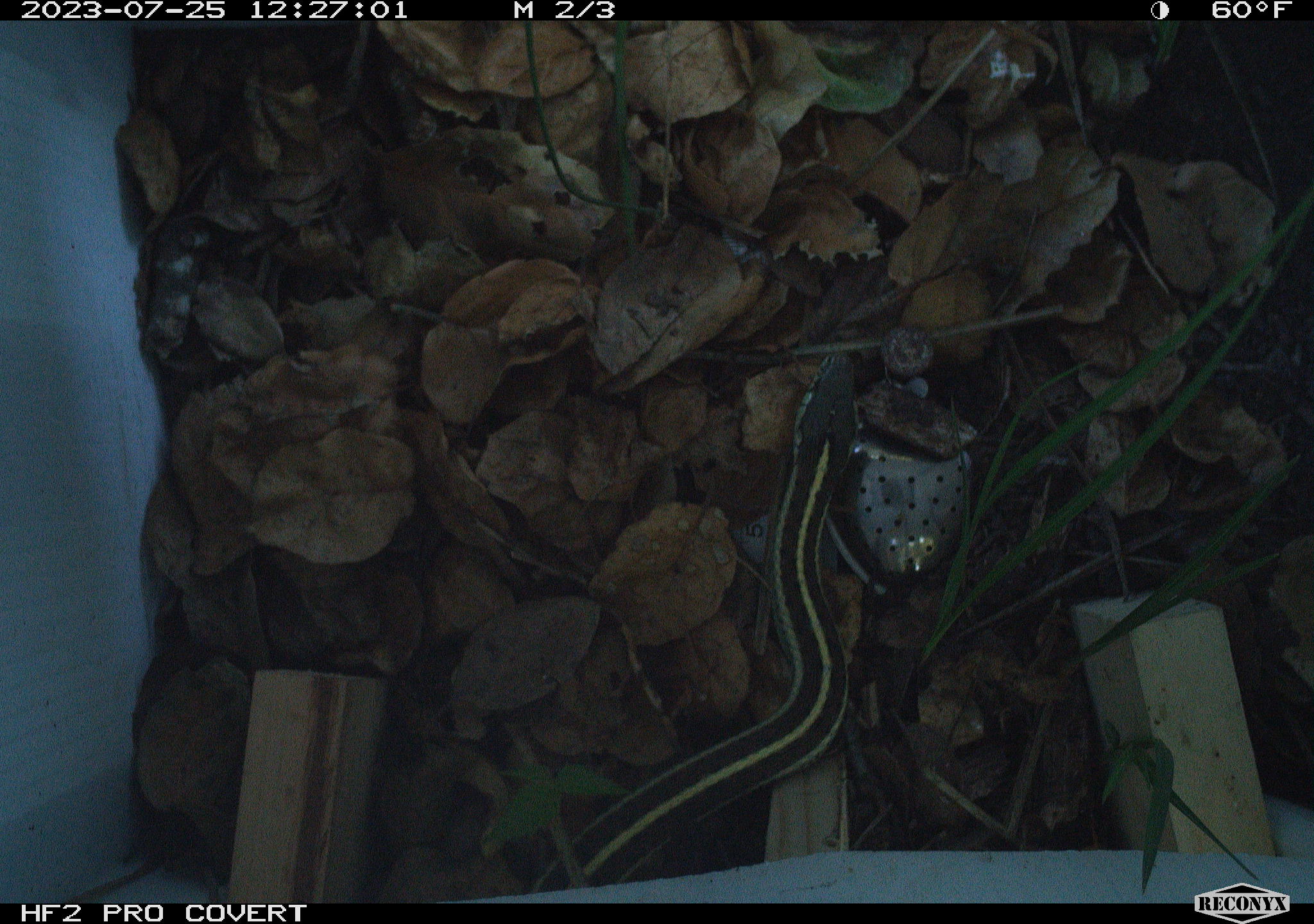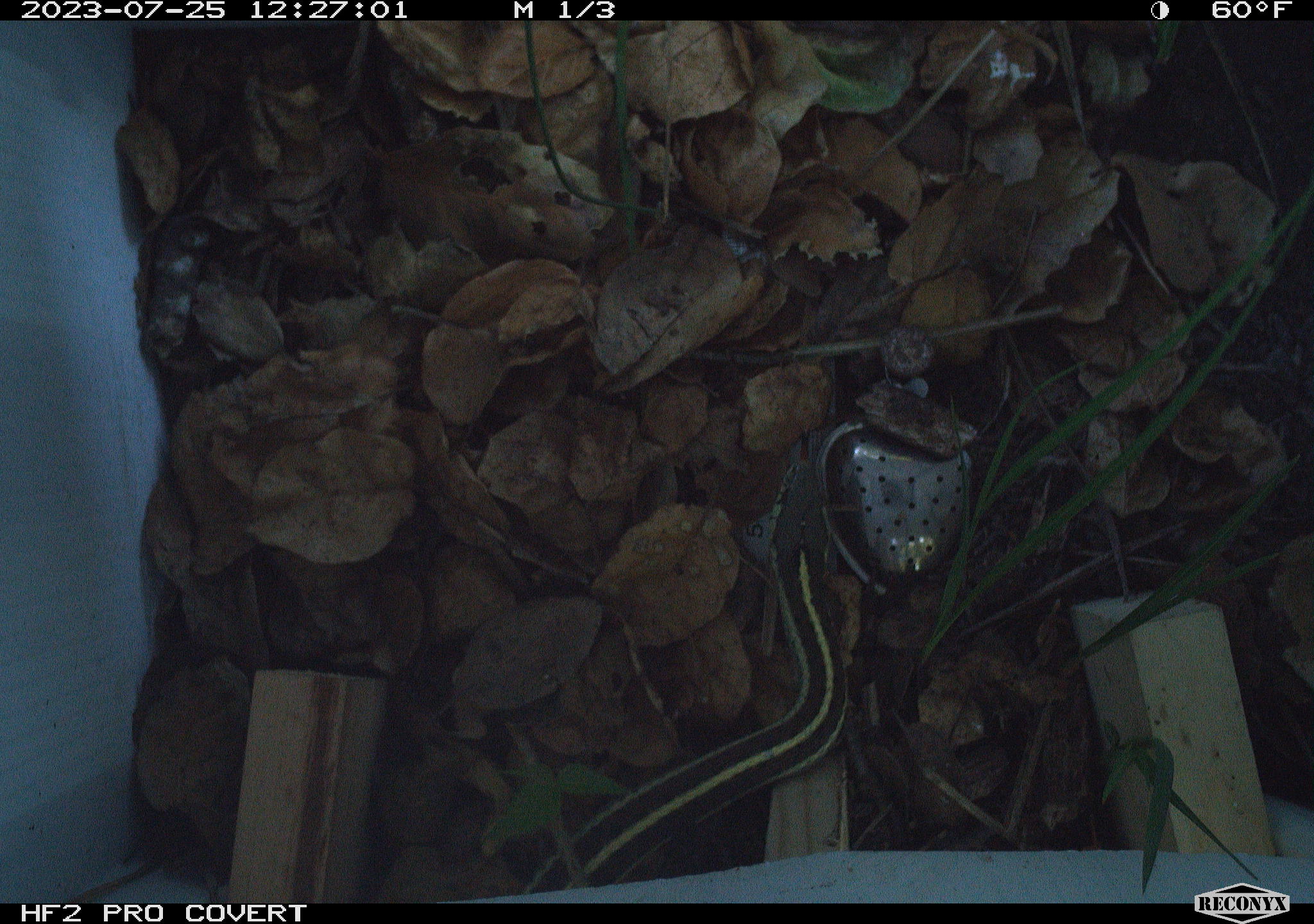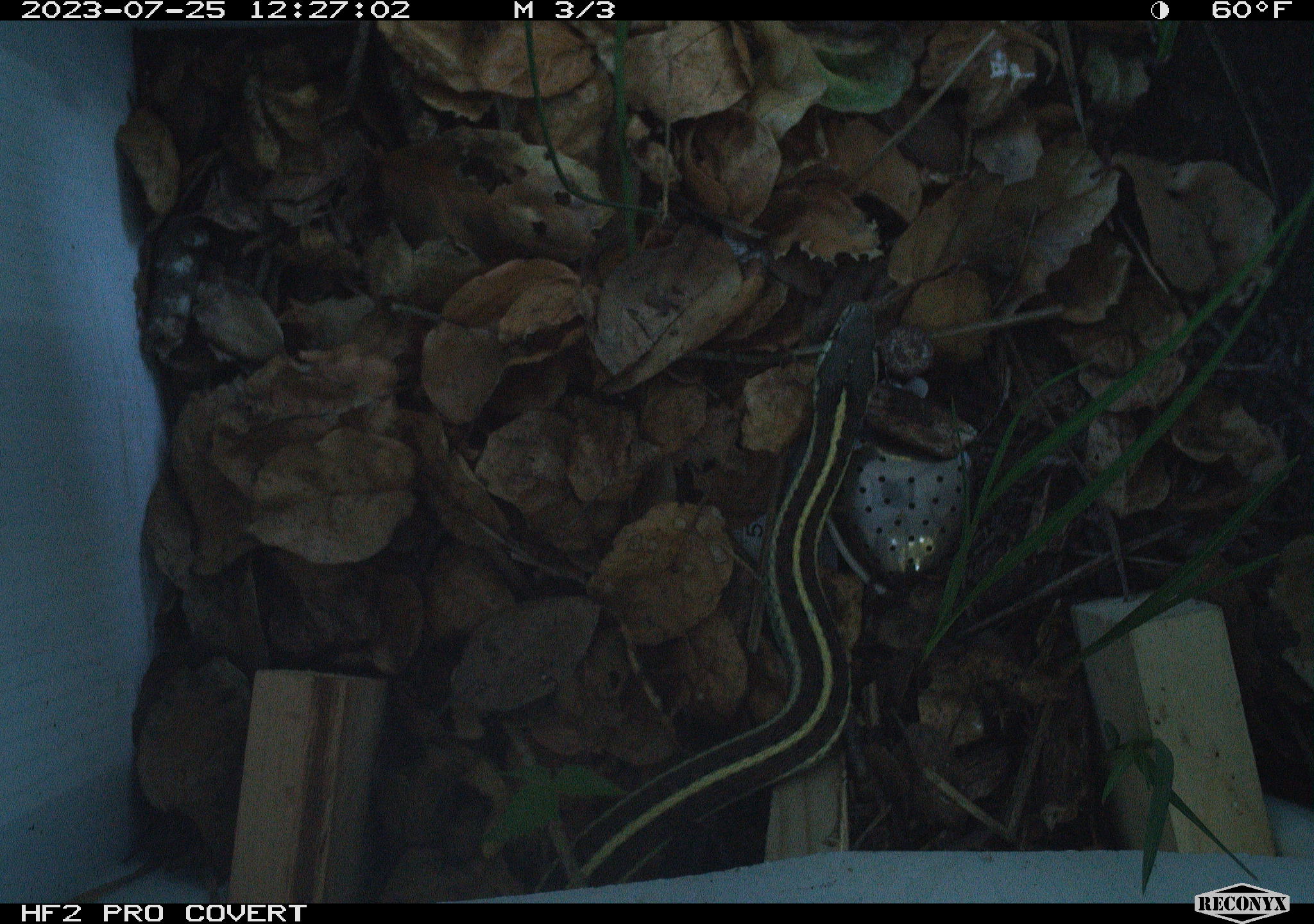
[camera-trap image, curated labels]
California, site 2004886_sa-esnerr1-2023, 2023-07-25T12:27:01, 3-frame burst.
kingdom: Animalia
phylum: Chordata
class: Reptilia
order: Squamata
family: Colubridae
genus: Thamnophis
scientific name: Thamnophis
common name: american gartersnakes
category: thamnophis species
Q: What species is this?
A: Thamnophis species (american gartersnakes) (Thamnophis).